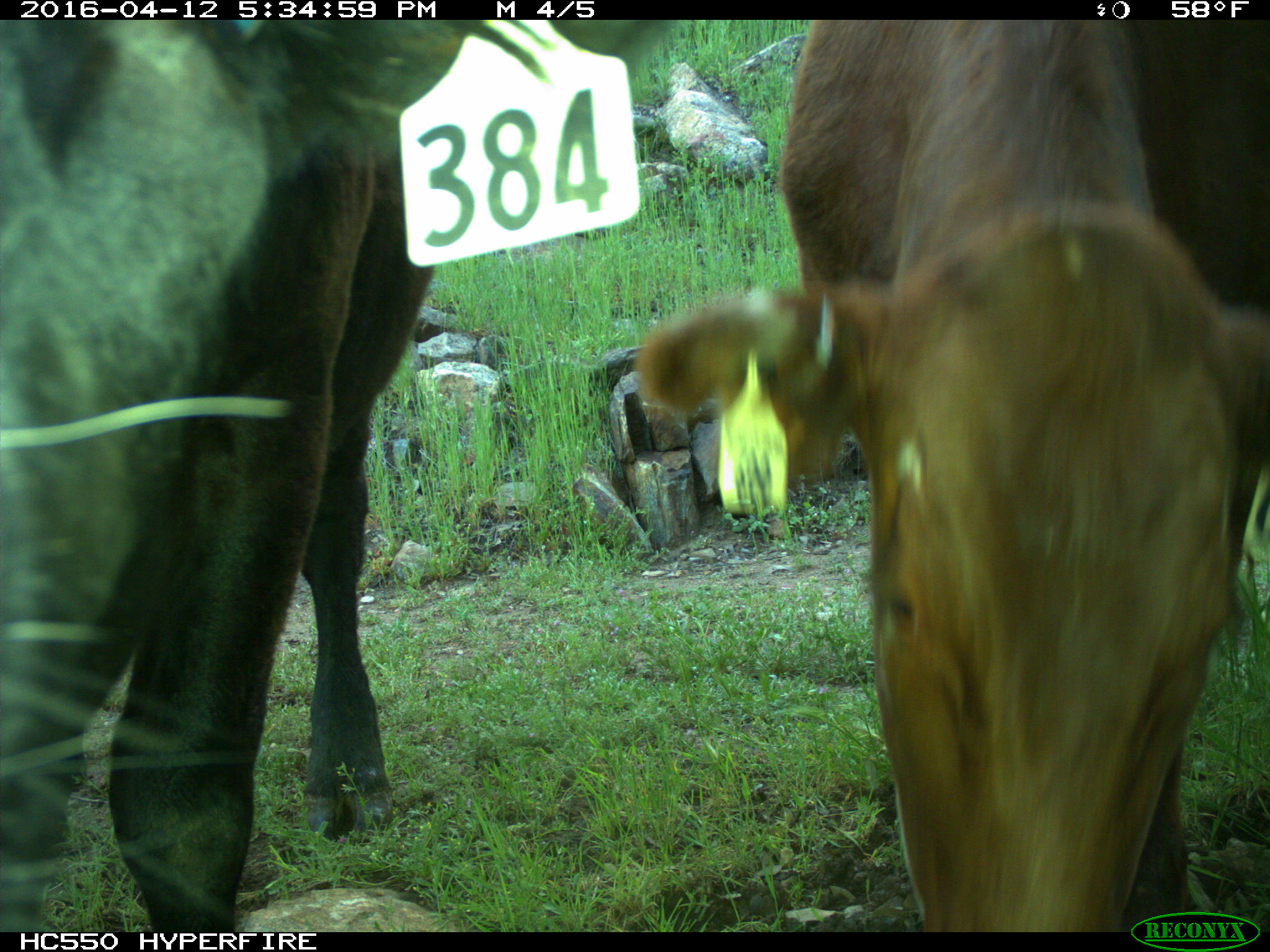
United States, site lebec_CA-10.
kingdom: Animalia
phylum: Chordata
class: Mammalia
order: Artiodactyla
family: Bovidae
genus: Bos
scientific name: Bos taurus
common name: domestic cow